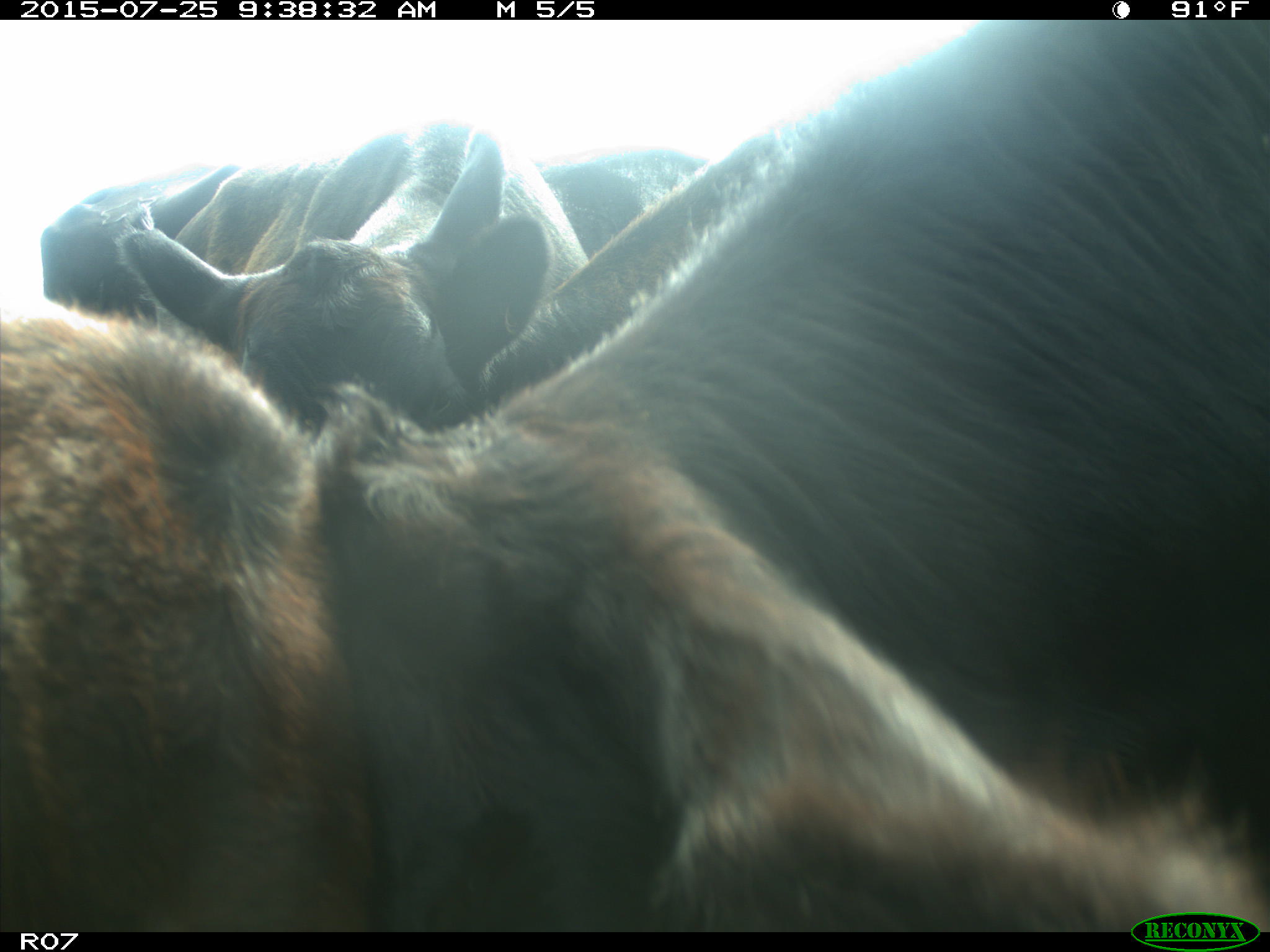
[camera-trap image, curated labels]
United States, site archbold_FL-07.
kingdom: Animalia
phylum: Chordata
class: Mammalia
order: Artiodactyla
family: Bovidae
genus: Bos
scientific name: Bos taurus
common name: domestic cow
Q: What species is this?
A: Bos taurus (domestic cow).